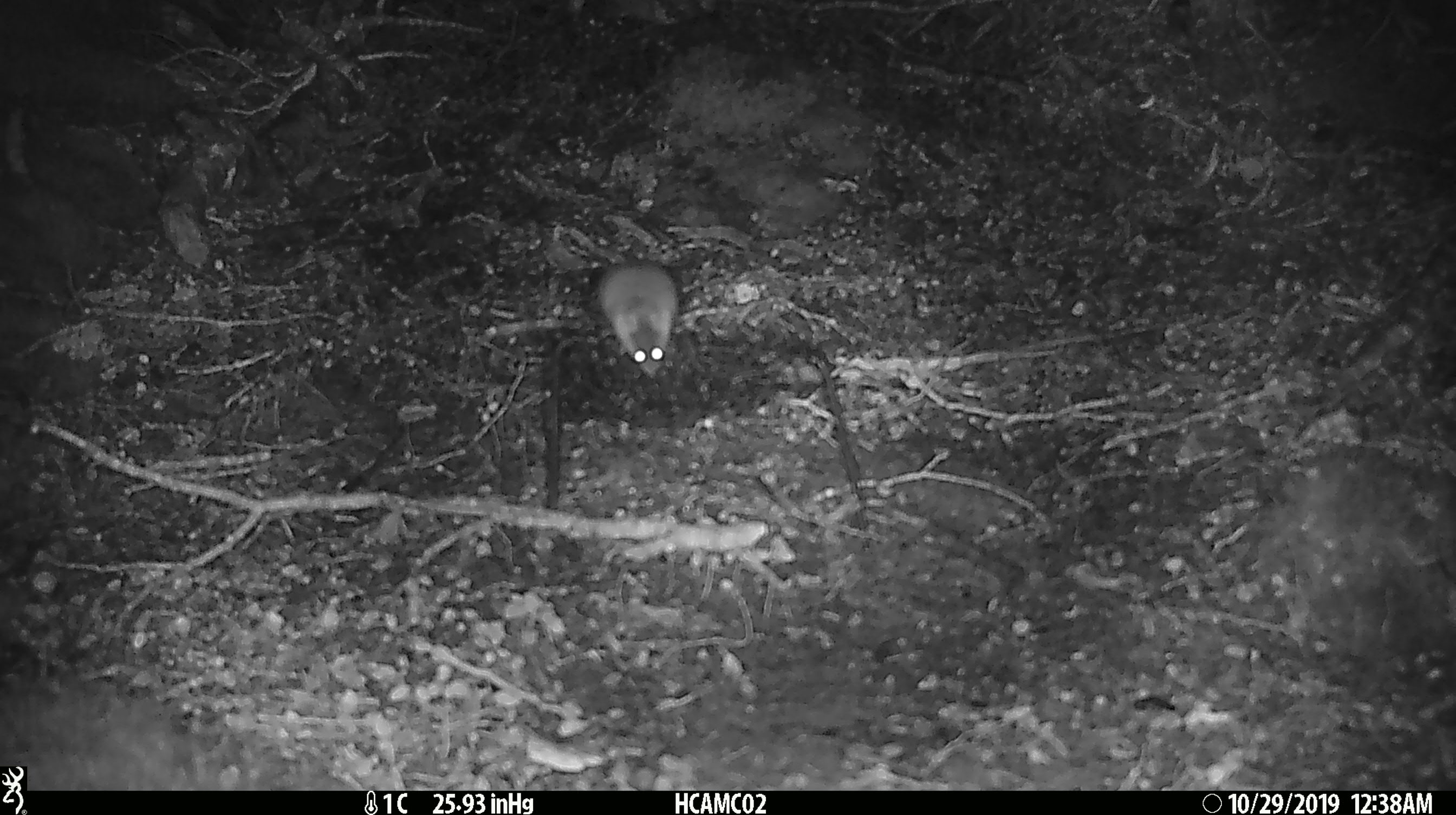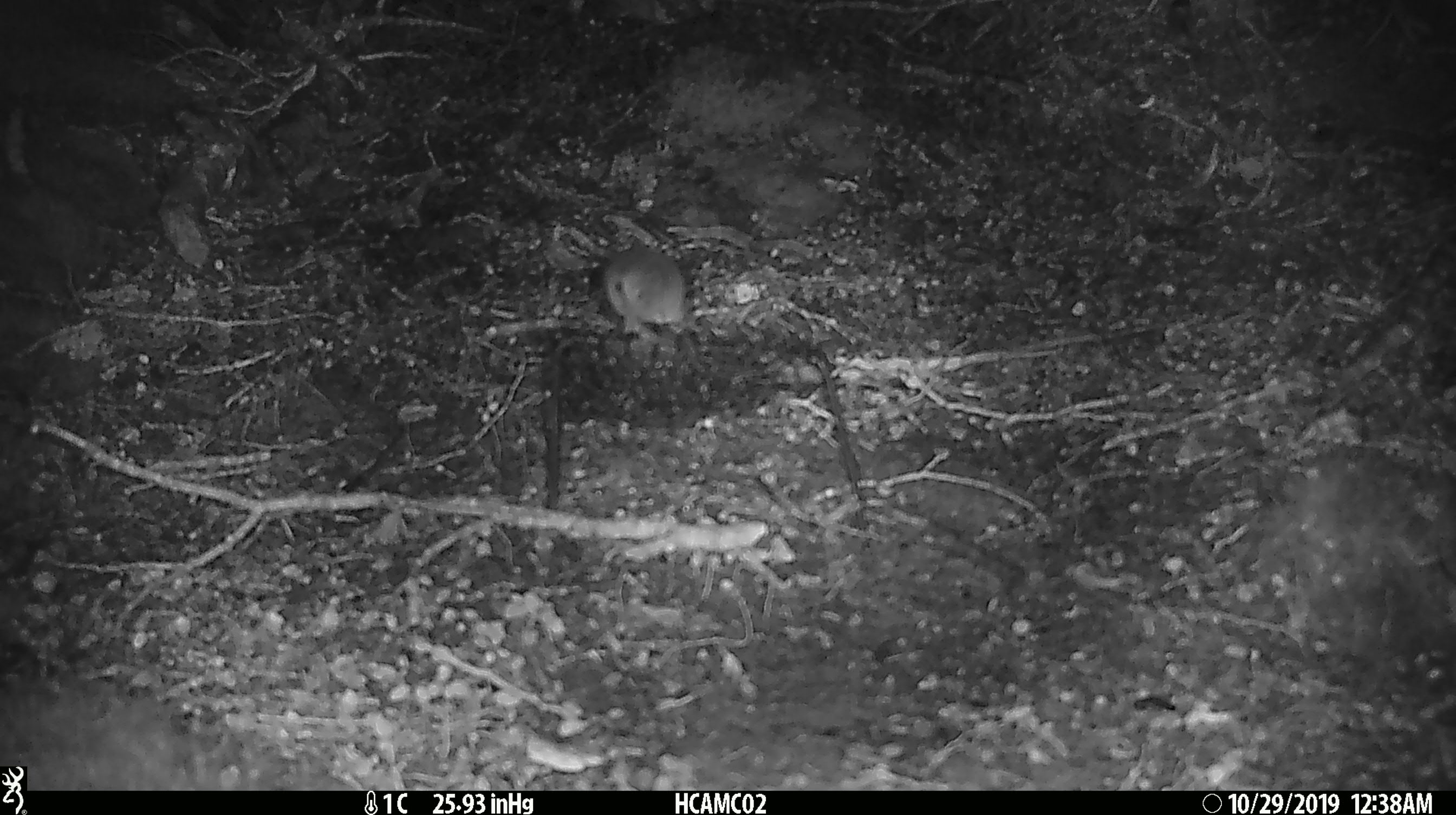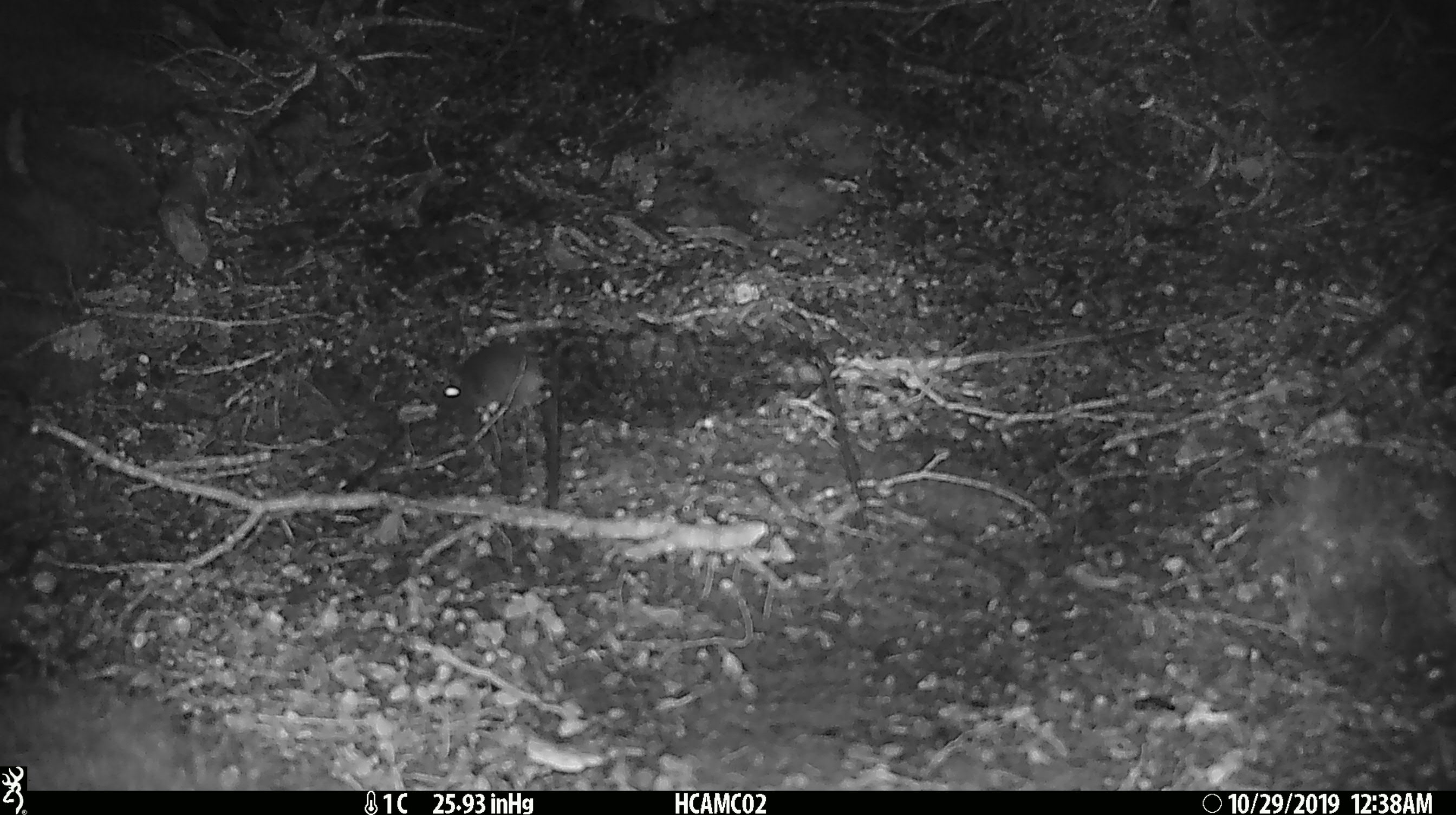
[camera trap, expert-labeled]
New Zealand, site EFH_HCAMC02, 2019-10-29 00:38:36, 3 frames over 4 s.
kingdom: Animalia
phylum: Chordata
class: Mammalia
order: Rodentia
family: Muridae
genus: Mus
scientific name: Mus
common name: mouse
Mouse (Mus).